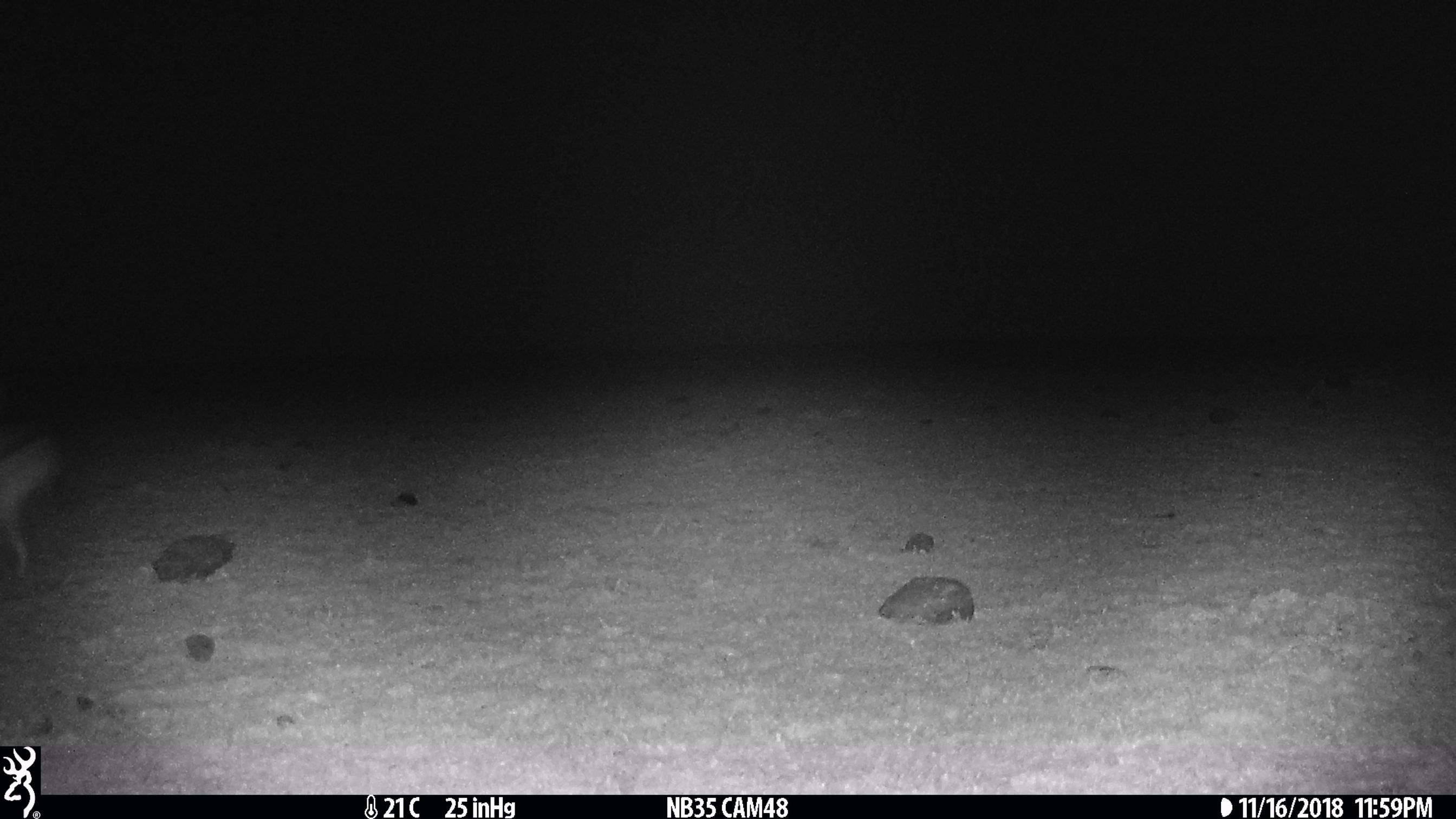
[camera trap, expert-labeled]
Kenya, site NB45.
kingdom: Animalia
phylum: Chordata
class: Mammalia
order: Artiodactyla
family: Bovidae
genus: Eudorcas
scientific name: Eudorcas thomsonii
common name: thomon's gazelle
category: gazelle thomsons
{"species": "gazelle thomsons (thomon's gazelle) (Eudorcas thomsonii)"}